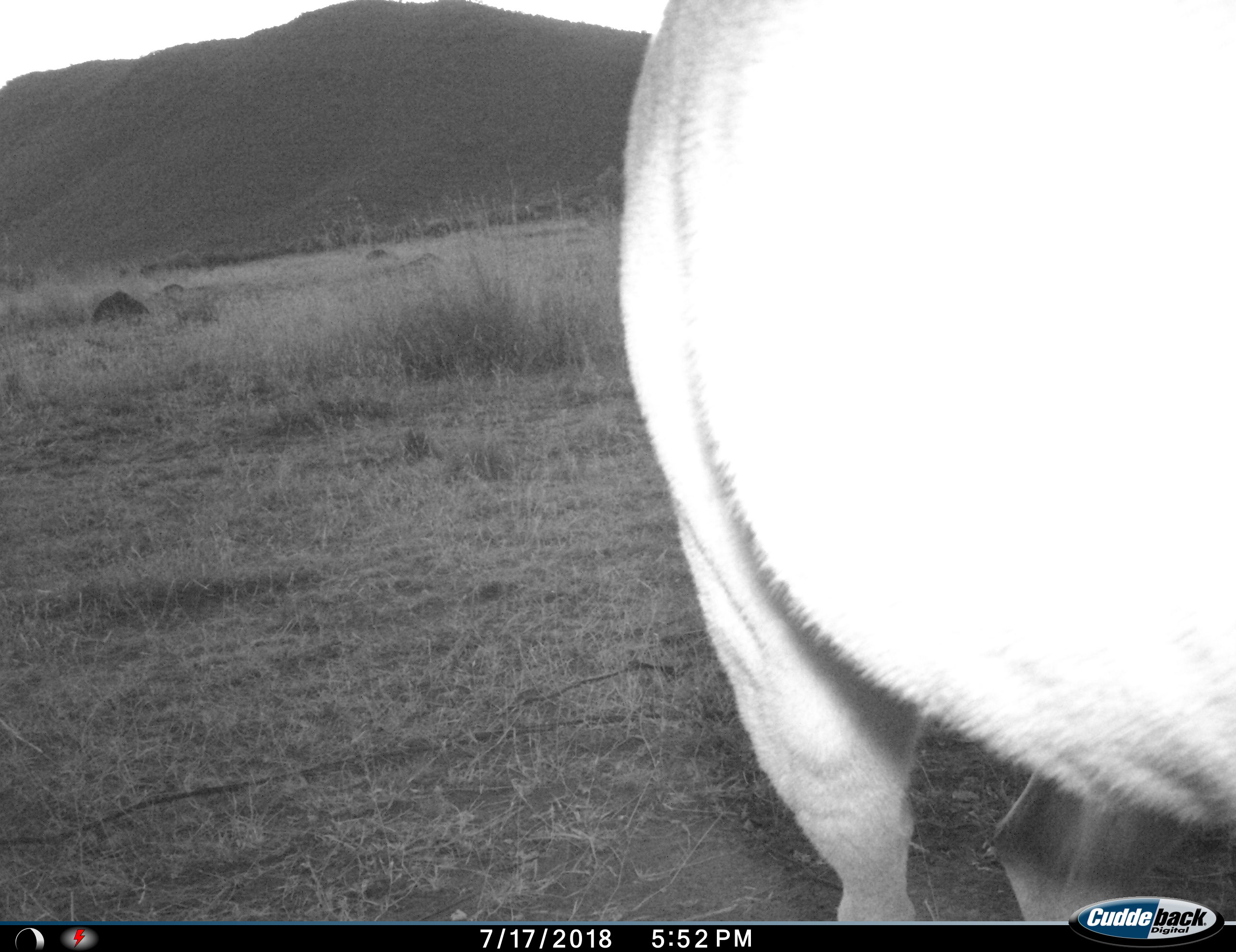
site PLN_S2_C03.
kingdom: Animalia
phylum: Chordata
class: Mammalia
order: Artiodactyla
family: Bovidae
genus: Aepyceros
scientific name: Aepyceros melampus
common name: impala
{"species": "impala (Aepyceros melampus)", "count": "1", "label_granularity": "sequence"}